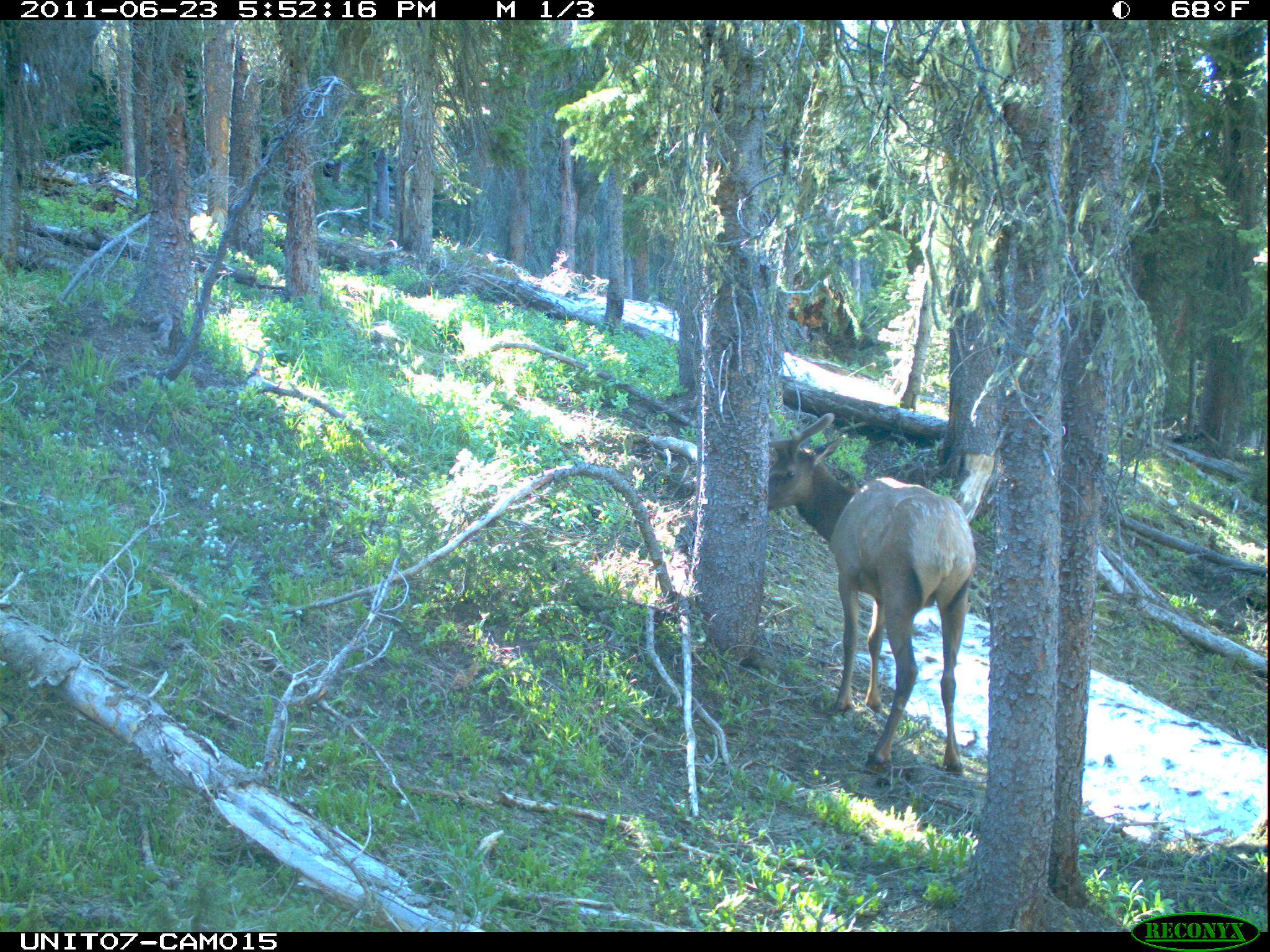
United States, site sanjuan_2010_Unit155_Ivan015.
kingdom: Animalia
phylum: Chordata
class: Mammalia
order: Artiodactyla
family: Cervidae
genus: Cervus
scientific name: Cervus elaphus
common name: red deer